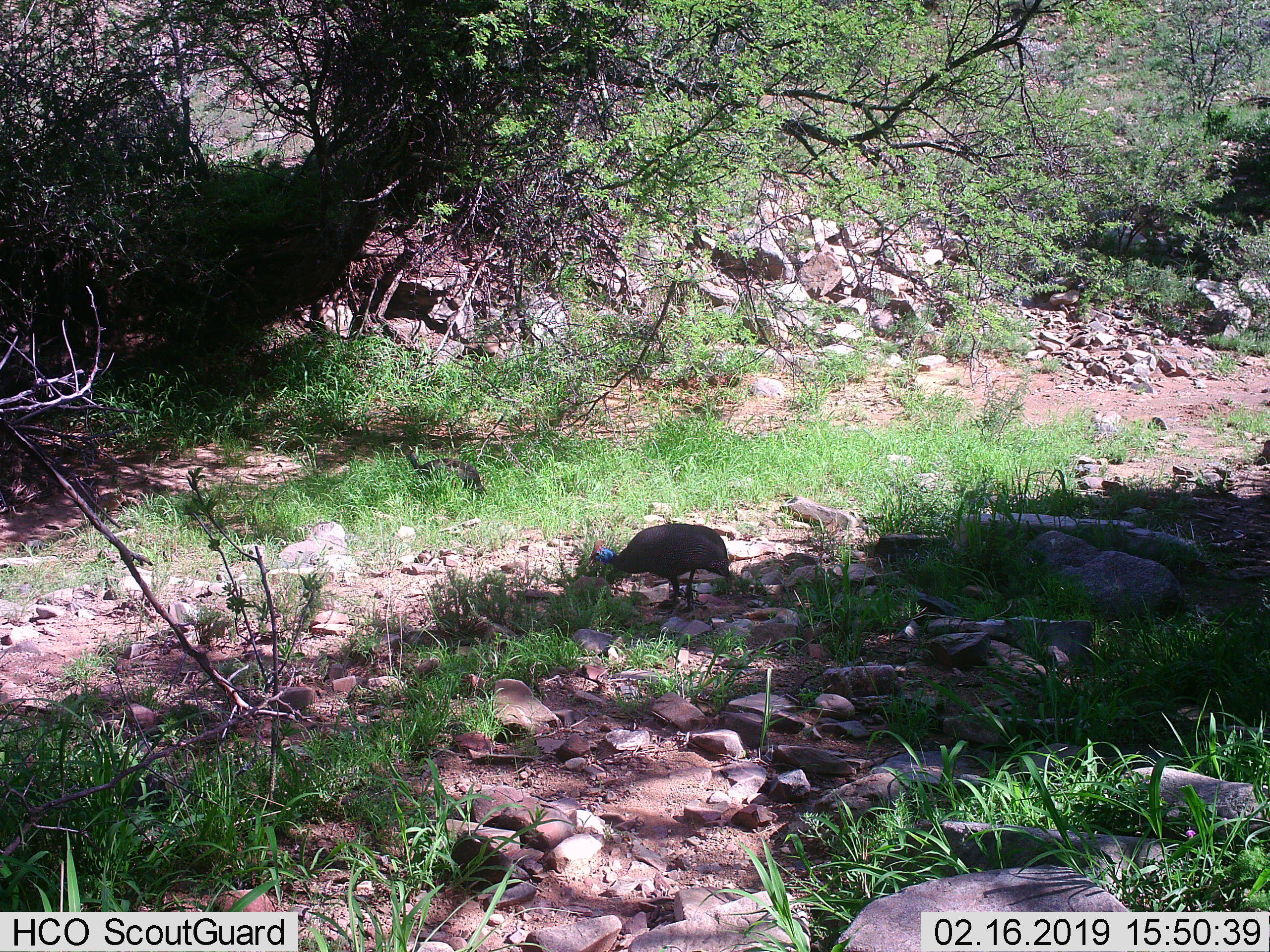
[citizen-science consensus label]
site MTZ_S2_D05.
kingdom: Animalia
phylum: Chordata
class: Aves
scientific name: Aves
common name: bird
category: birdother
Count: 1.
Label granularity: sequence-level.